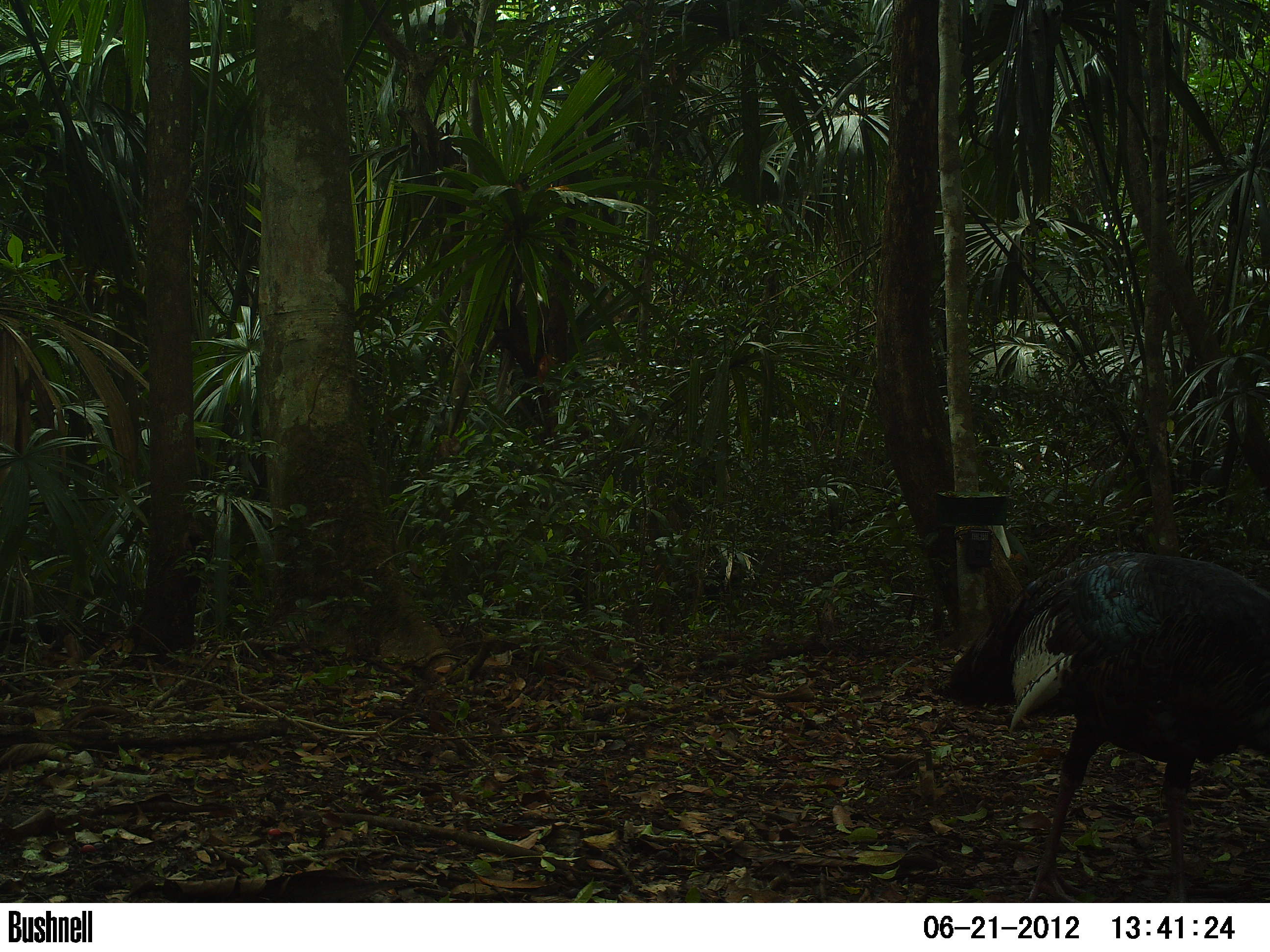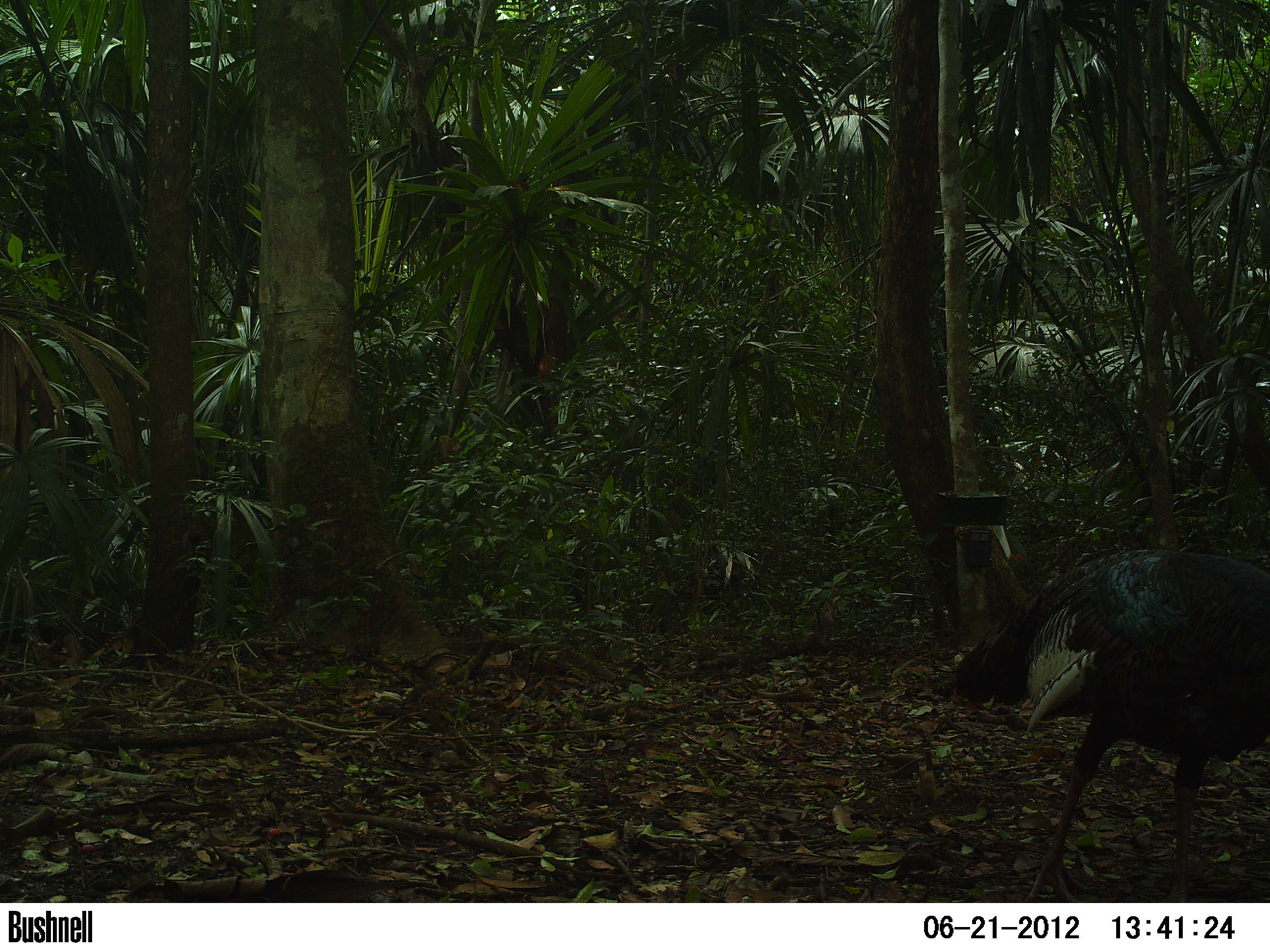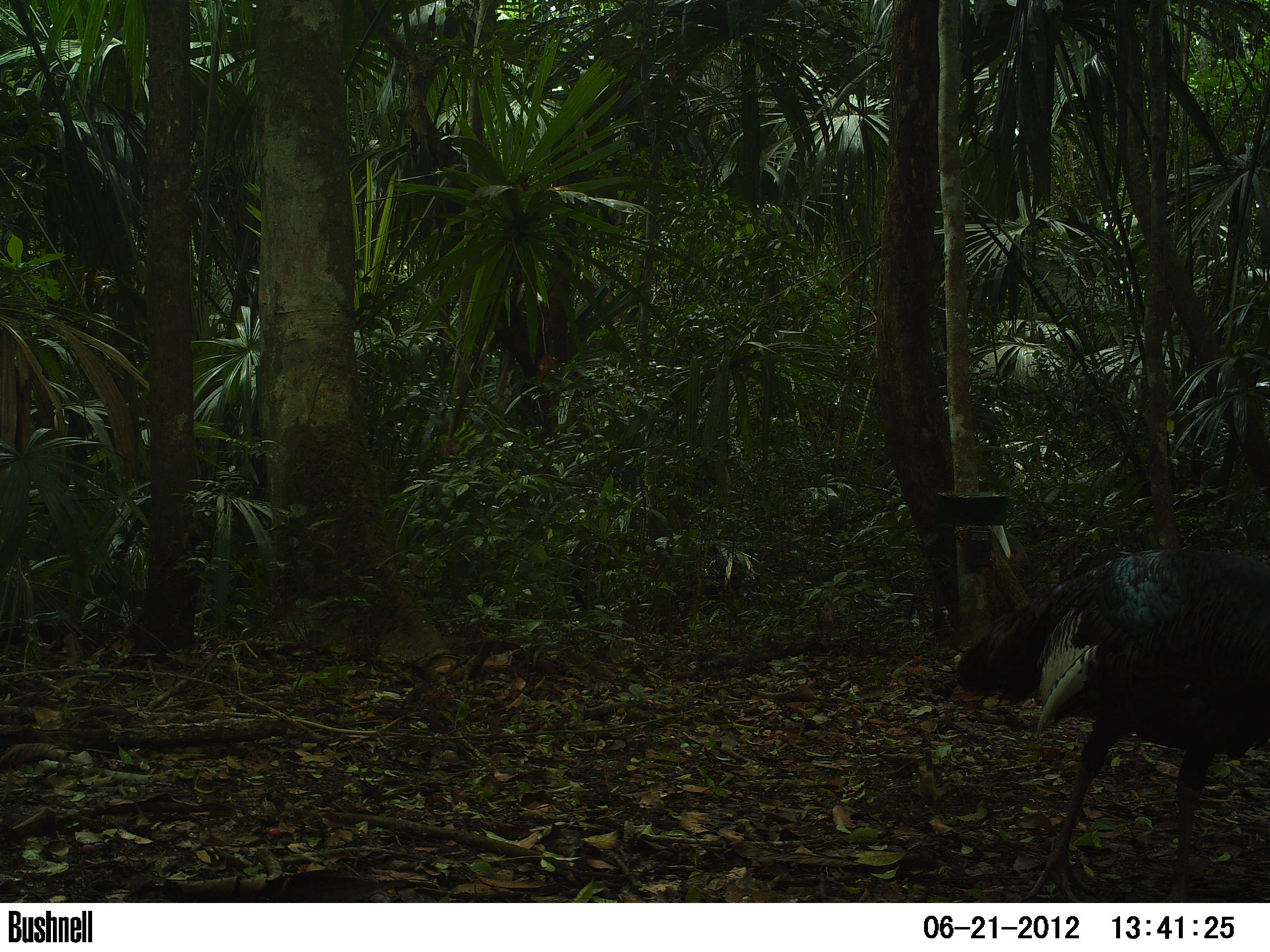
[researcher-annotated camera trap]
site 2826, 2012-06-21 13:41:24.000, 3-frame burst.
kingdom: Animalia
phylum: Chordata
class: Aves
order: Galliformes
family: Phasianidae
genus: Meleagris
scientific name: Meleagris ocellata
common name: ocellated turkey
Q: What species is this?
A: Meleagris ocellata (ocellated turkey).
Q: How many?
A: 1.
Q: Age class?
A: Adult.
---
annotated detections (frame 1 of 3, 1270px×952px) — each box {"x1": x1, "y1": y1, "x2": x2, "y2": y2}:
meleagris ocellata: {"x1": 940, "y1": 552, "x2": 1270, "y2": 901}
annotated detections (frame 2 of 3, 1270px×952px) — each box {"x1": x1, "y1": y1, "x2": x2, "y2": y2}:
meleagris ocellata: {"x1": 943, "y1": 547, "x2": 1270, "y2": 902}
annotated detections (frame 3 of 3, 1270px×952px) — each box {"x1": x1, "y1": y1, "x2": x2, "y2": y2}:
meleagris ocellata: {"x1": 954, "y1": 548, "x2": 1270, "y2": 902}